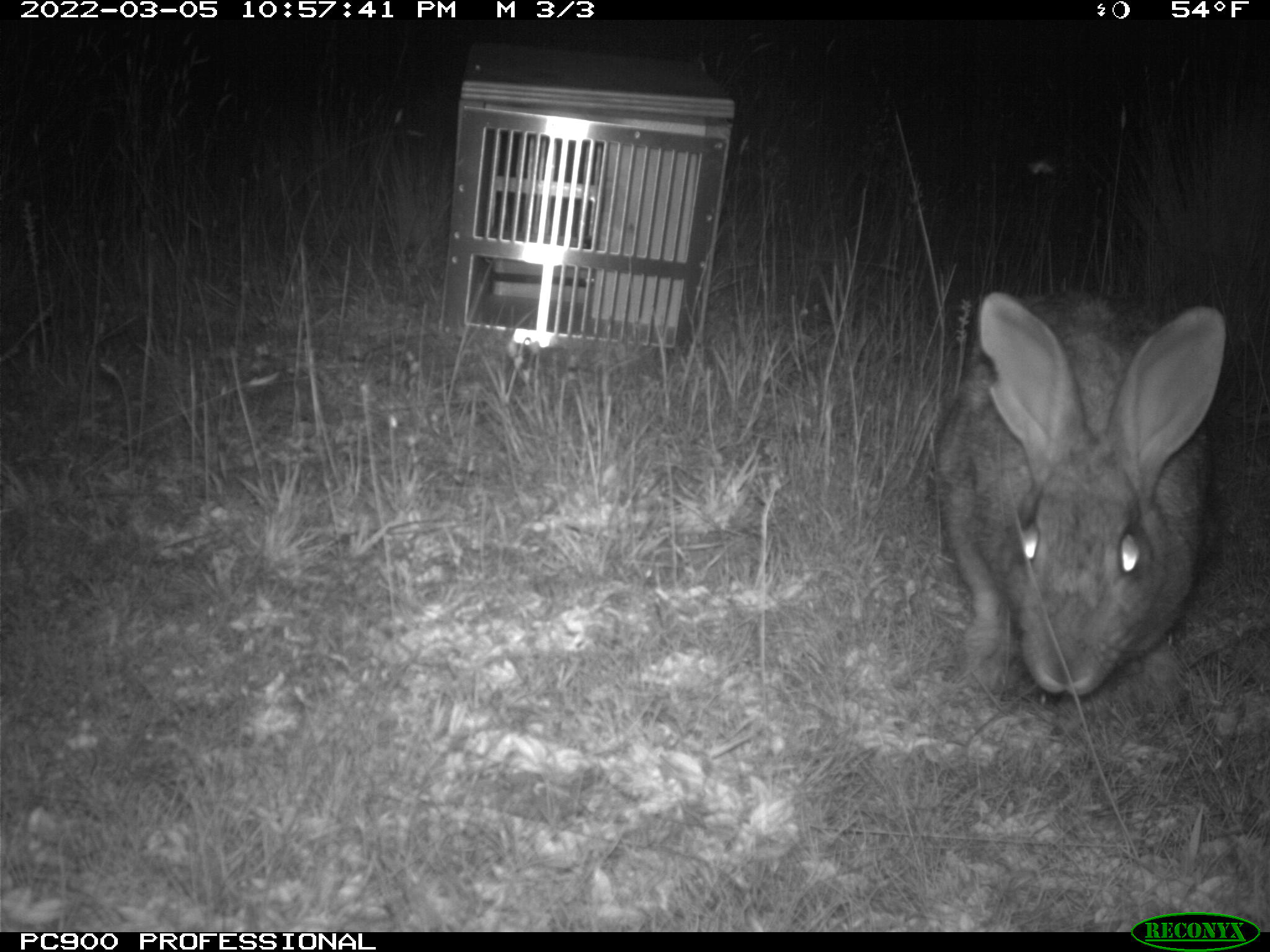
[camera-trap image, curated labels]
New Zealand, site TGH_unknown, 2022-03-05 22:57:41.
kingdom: Animalia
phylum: Chordata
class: Mammalia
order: Lagomorpha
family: Leporidae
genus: Oryctolagus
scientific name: Oryctolagus cuniculus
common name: european rabbit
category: rabbit